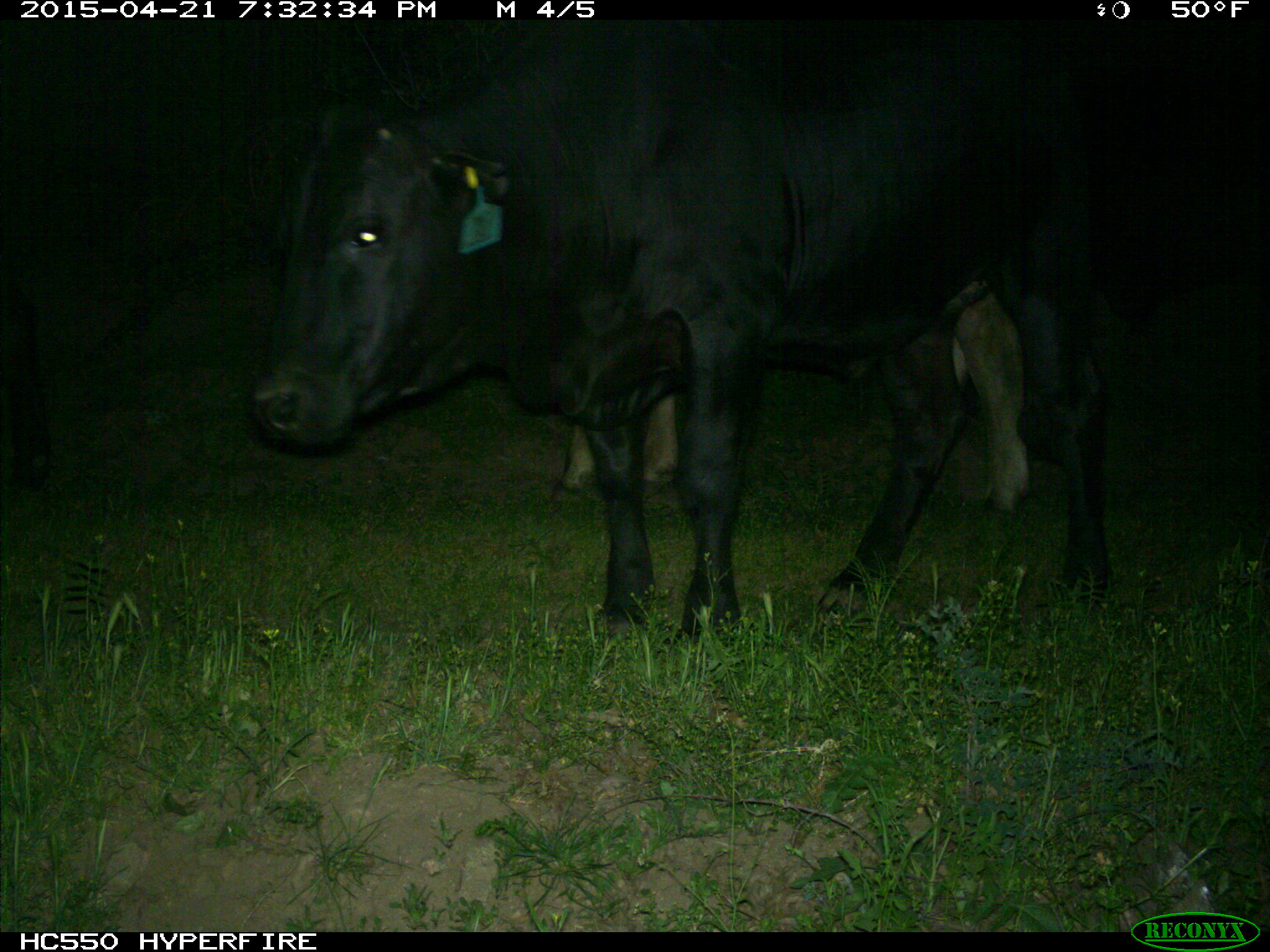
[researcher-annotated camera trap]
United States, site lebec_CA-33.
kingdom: Animalia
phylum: Chordata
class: Mammalia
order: Artiodactyla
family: Bovidae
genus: Bos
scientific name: Bos taurus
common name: domestic cow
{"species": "Bos taurus (domestic cow)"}